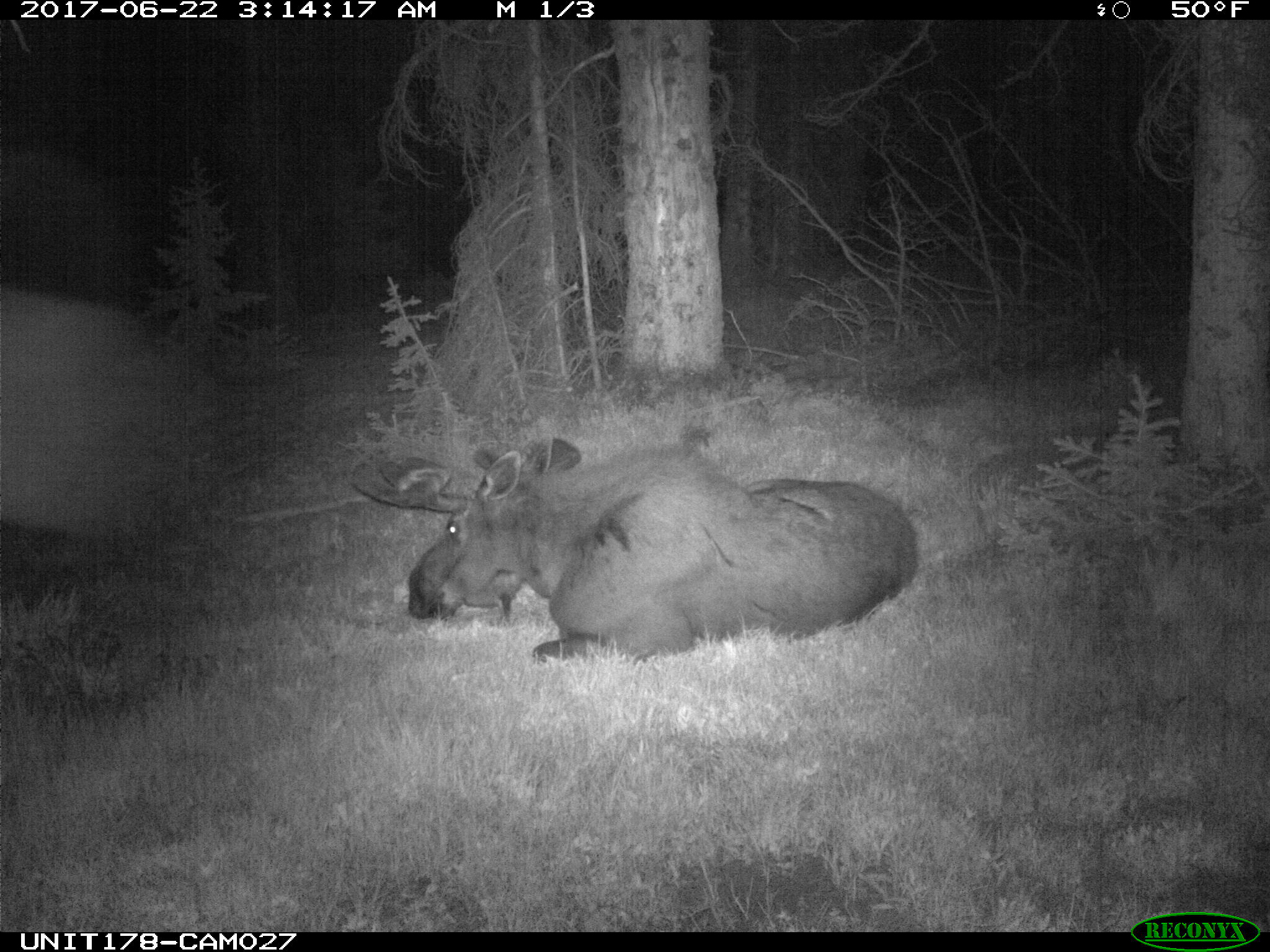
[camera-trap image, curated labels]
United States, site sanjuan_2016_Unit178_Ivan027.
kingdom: Animalia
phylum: Chordata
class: Mammalia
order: Artiodactyla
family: Cervidae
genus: Alces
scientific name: Alces alces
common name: moose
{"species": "Alces alces (moose)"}